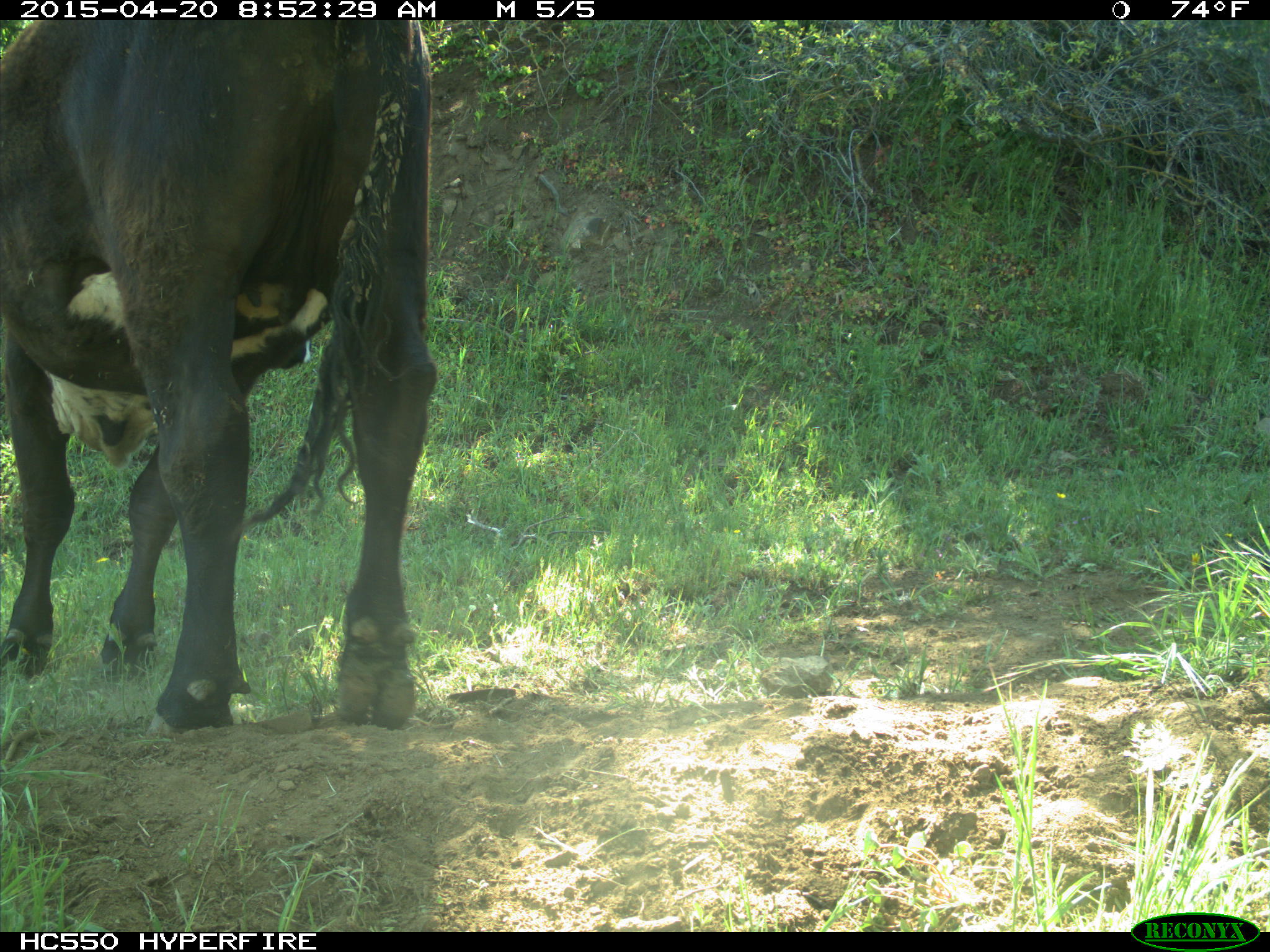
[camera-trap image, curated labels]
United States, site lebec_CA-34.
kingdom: Animalia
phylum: Chordata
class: Mammalia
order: Artiodactyla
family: Bovidae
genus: Bos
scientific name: Bos taurus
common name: domestic cow